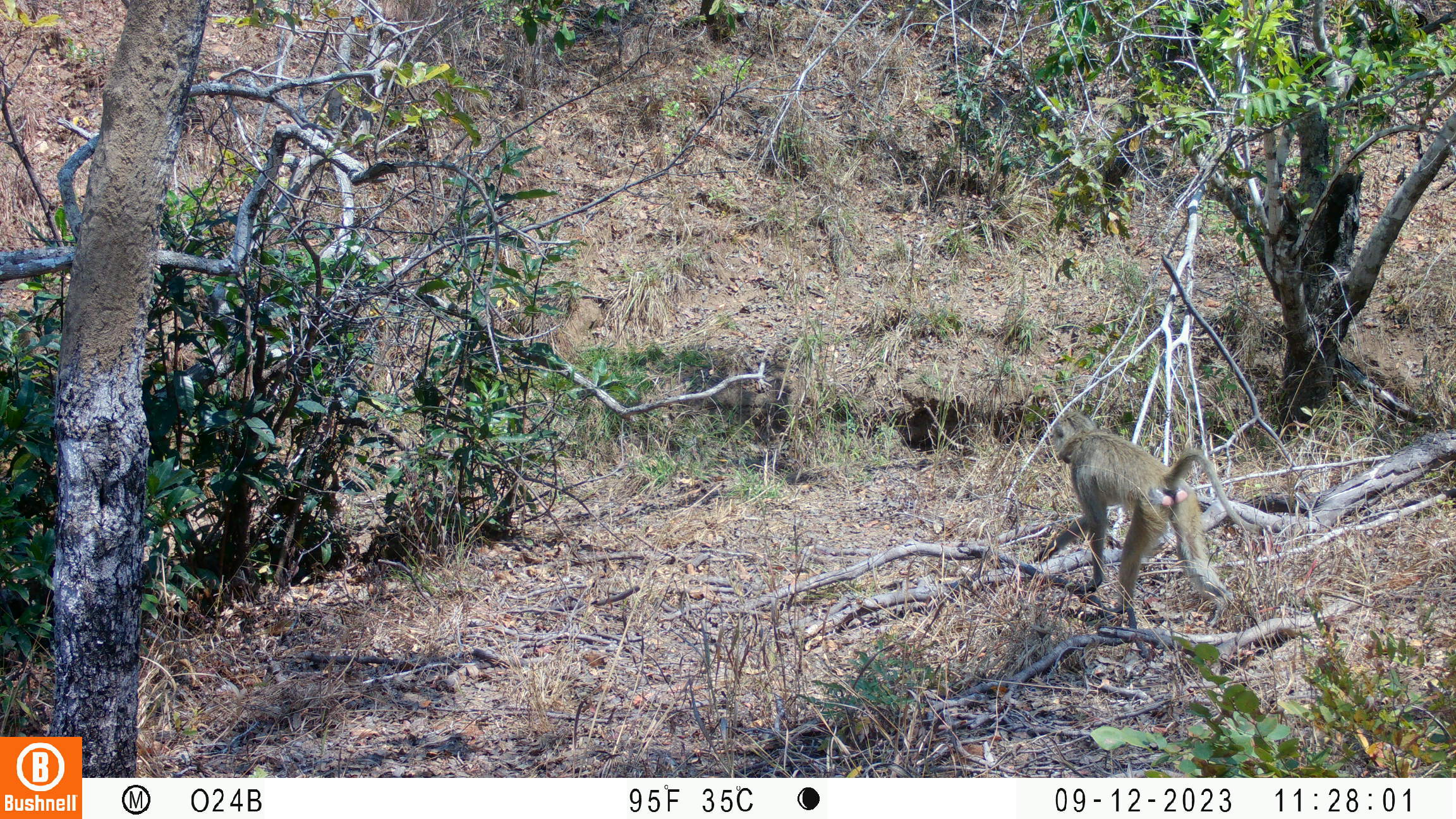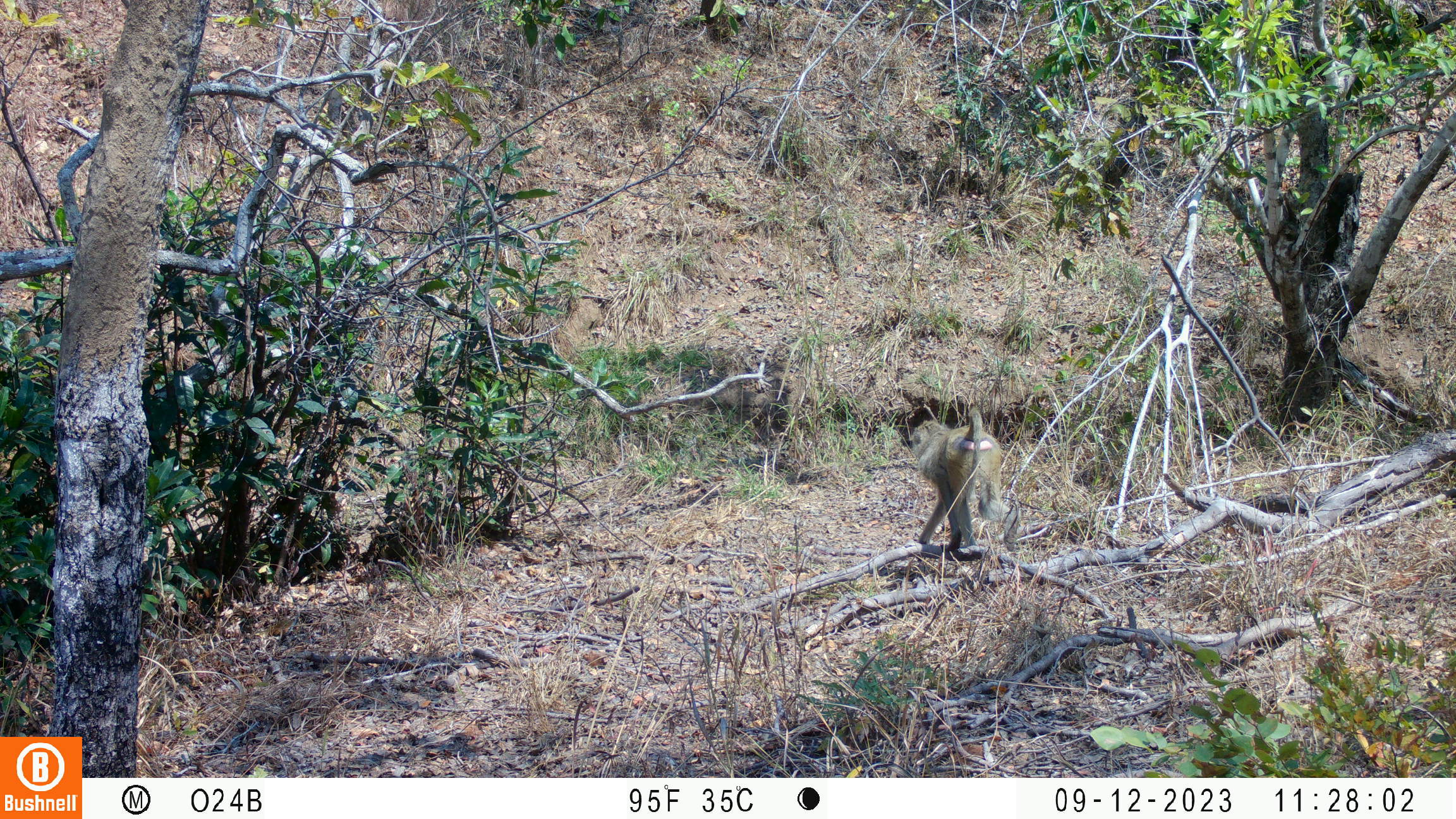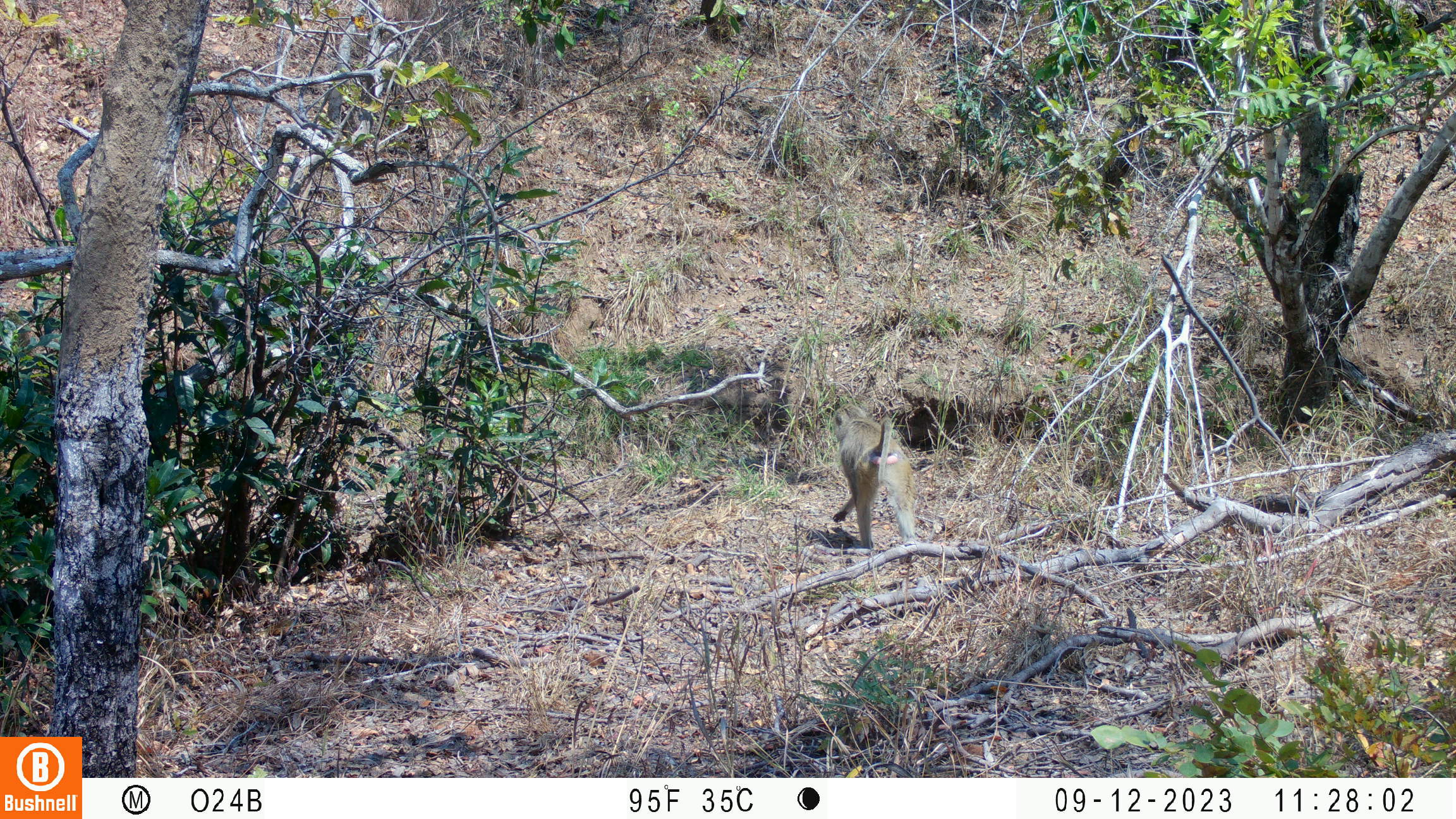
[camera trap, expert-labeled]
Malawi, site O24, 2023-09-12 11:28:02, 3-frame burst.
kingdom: Animalia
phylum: Chordata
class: Mammalia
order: Primates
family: Cercopithecidae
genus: Papio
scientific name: Papio cynocephalus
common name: yellow baboon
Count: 1.